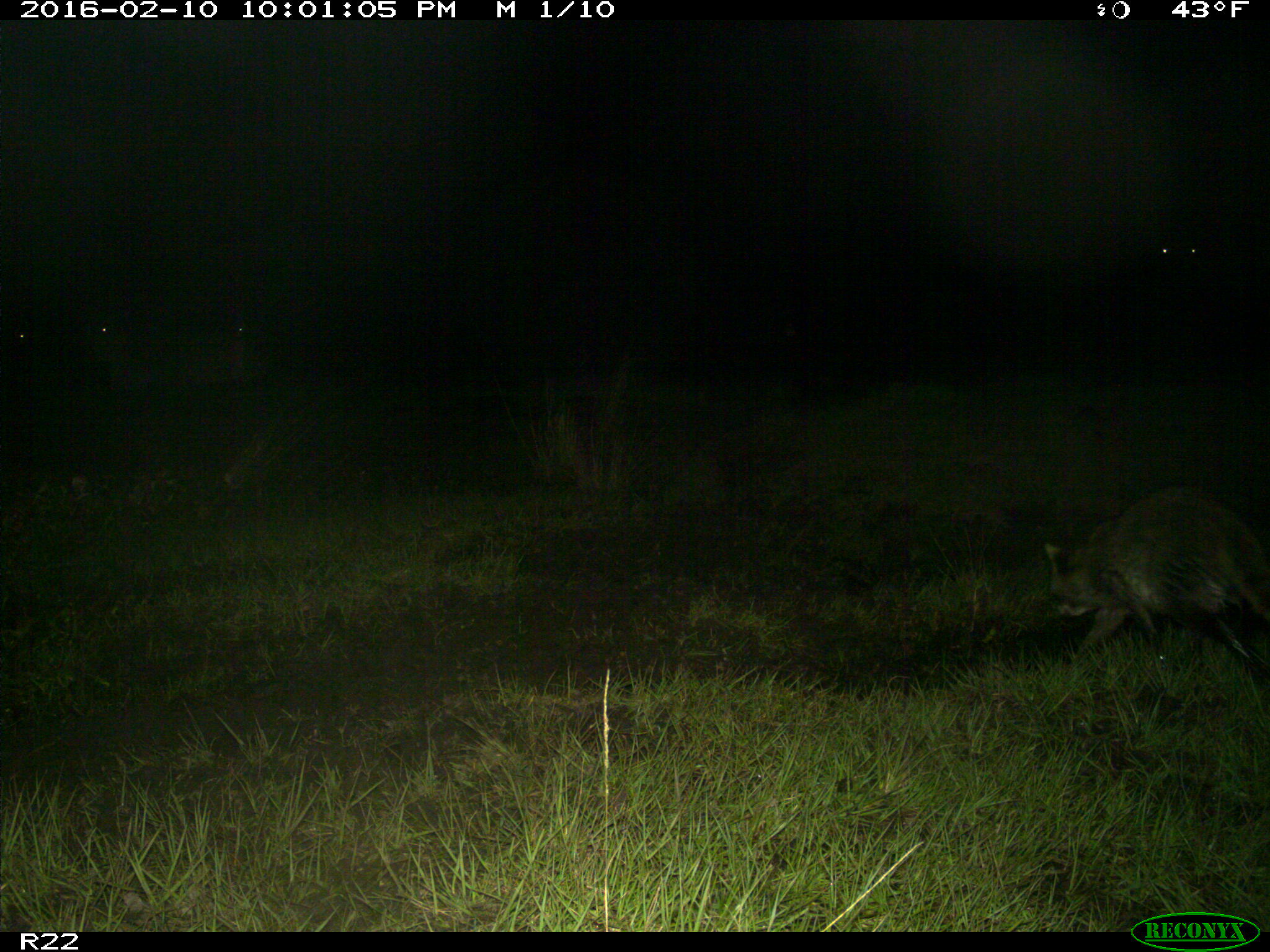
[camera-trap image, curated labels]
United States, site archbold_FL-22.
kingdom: Animalia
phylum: Chordata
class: Mammalia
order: Artiodactyla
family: Bovidae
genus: Bos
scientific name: Bos taurus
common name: domestic cow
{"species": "Bos taurus (domestic cow)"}